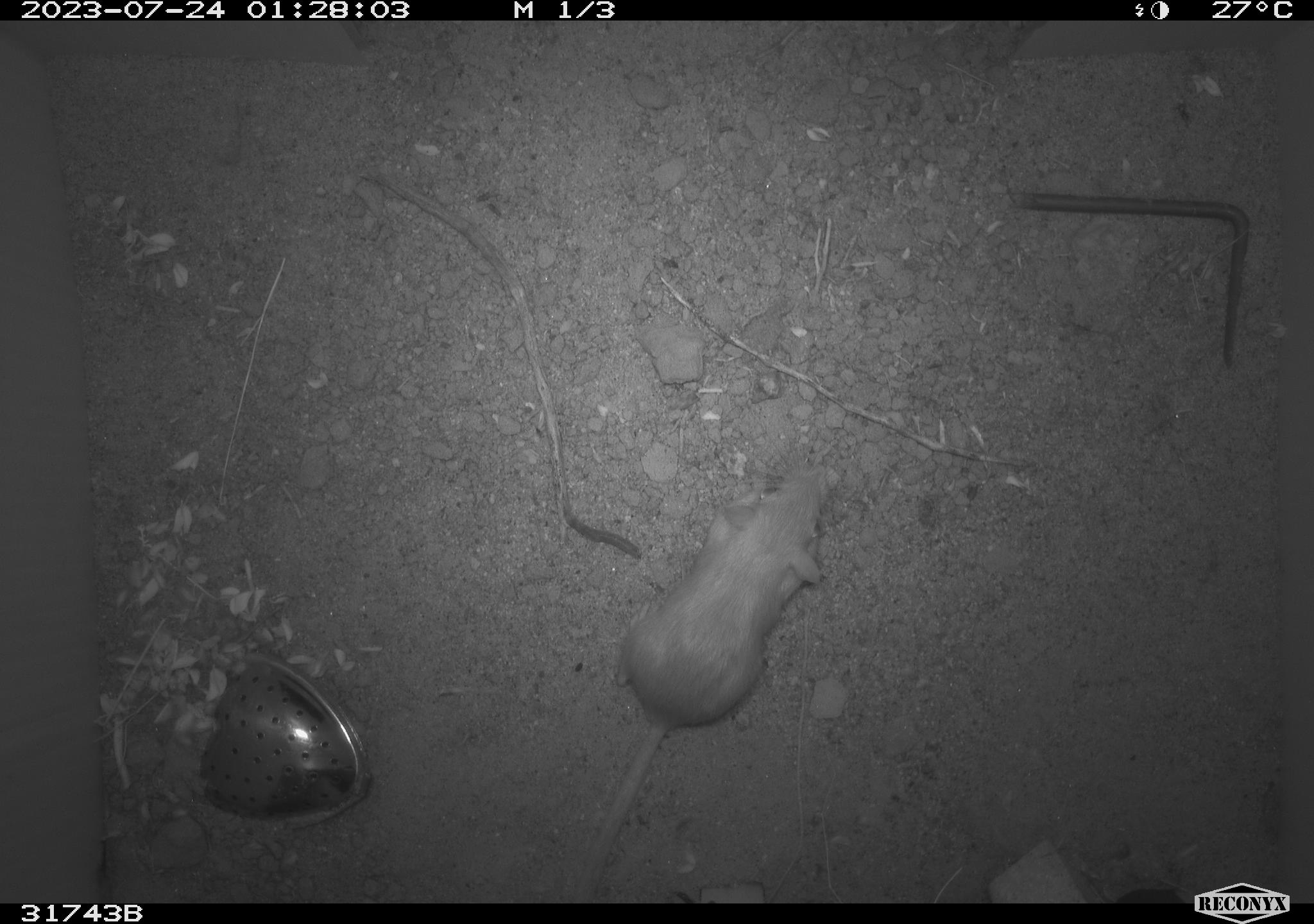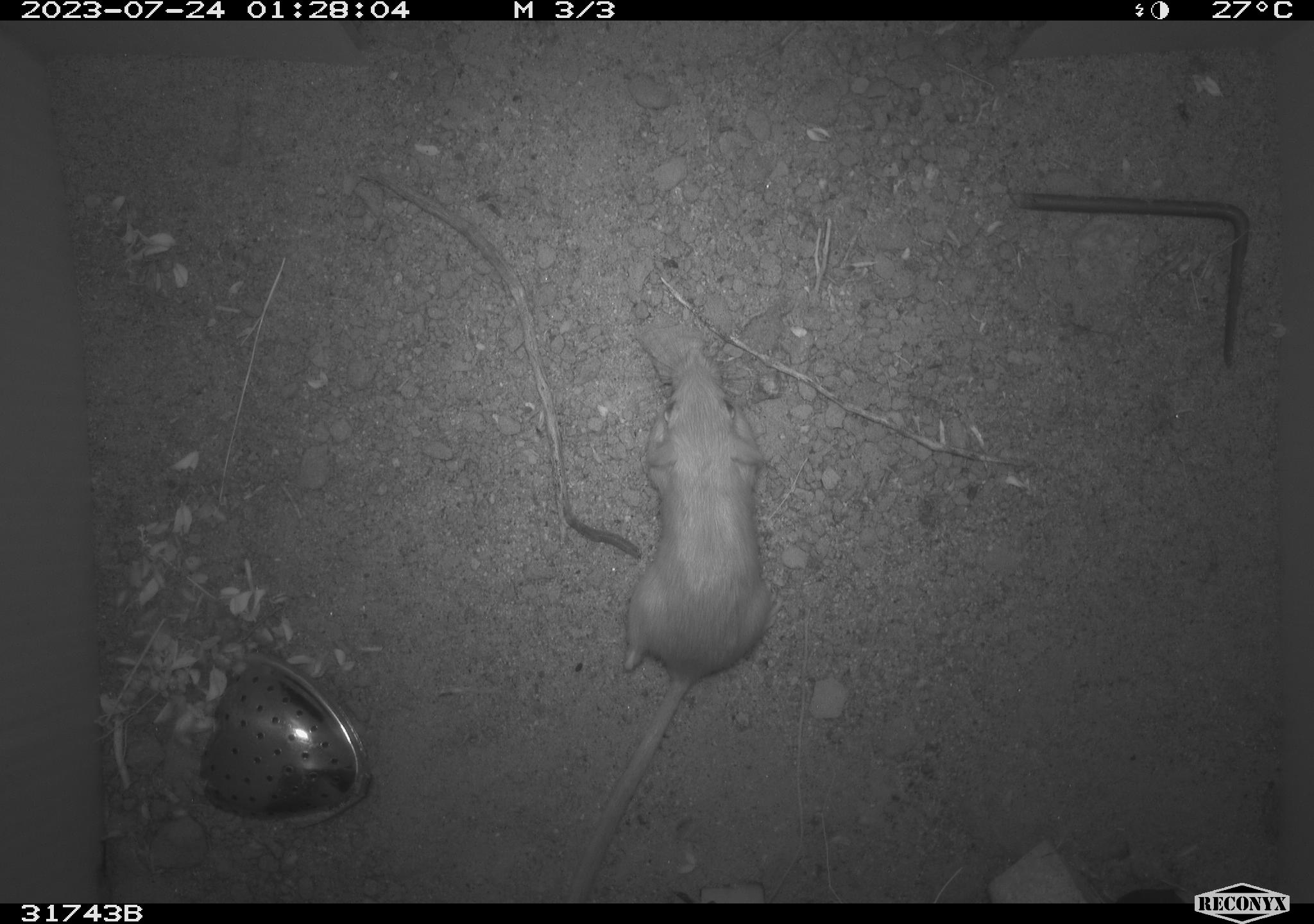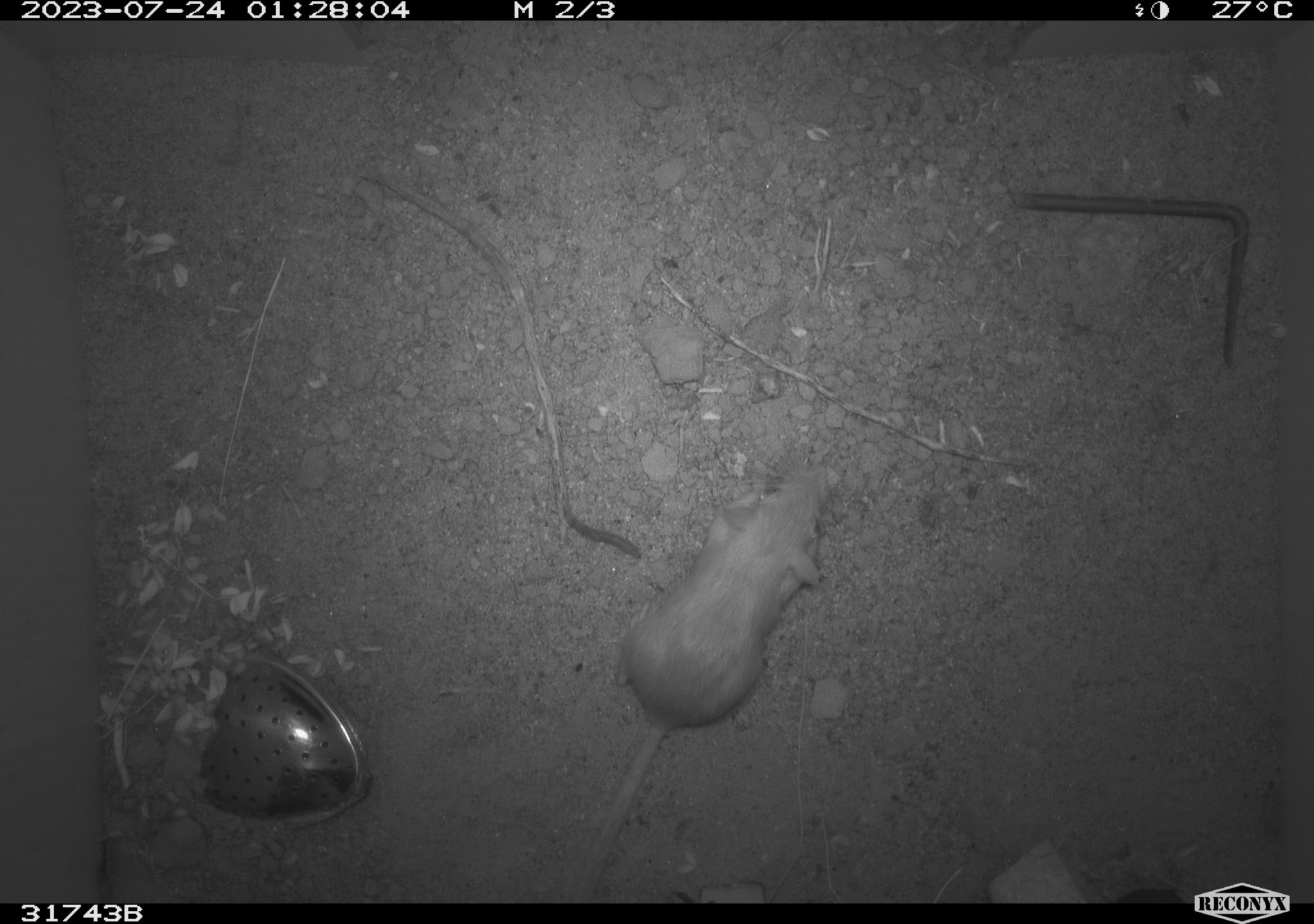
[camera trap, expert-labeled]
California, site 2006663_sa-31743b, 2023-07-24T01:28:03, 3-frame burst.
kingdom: Animalia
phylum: Chordata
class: Mammalia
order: Rodentia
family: Heteromyidae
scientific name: Heteromyidae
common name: kangaroo rats and pocket mice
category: heteromyidae family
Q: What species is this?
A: Heteromyidae family (kangaroo rats and pocket mice) (Heteromyidae).